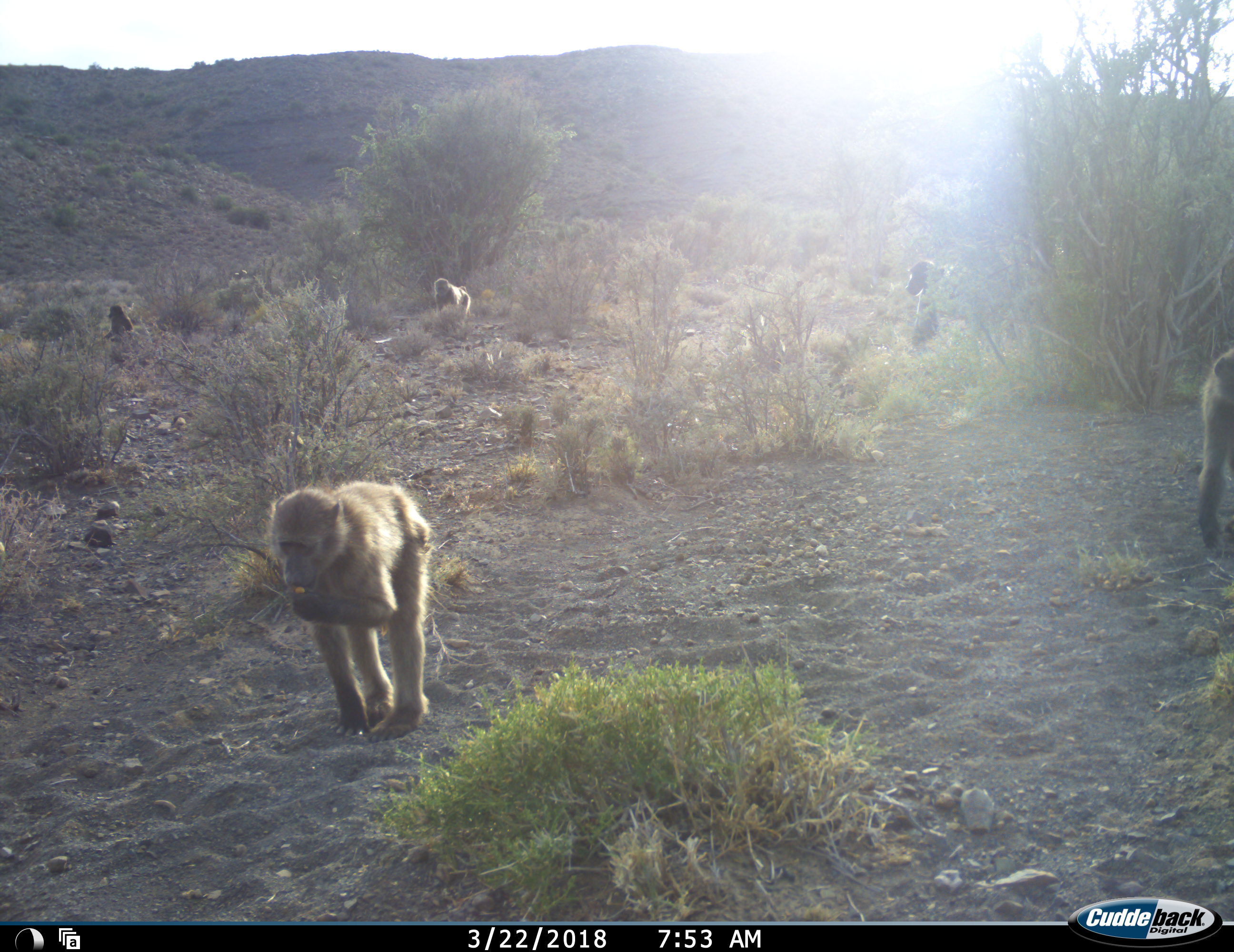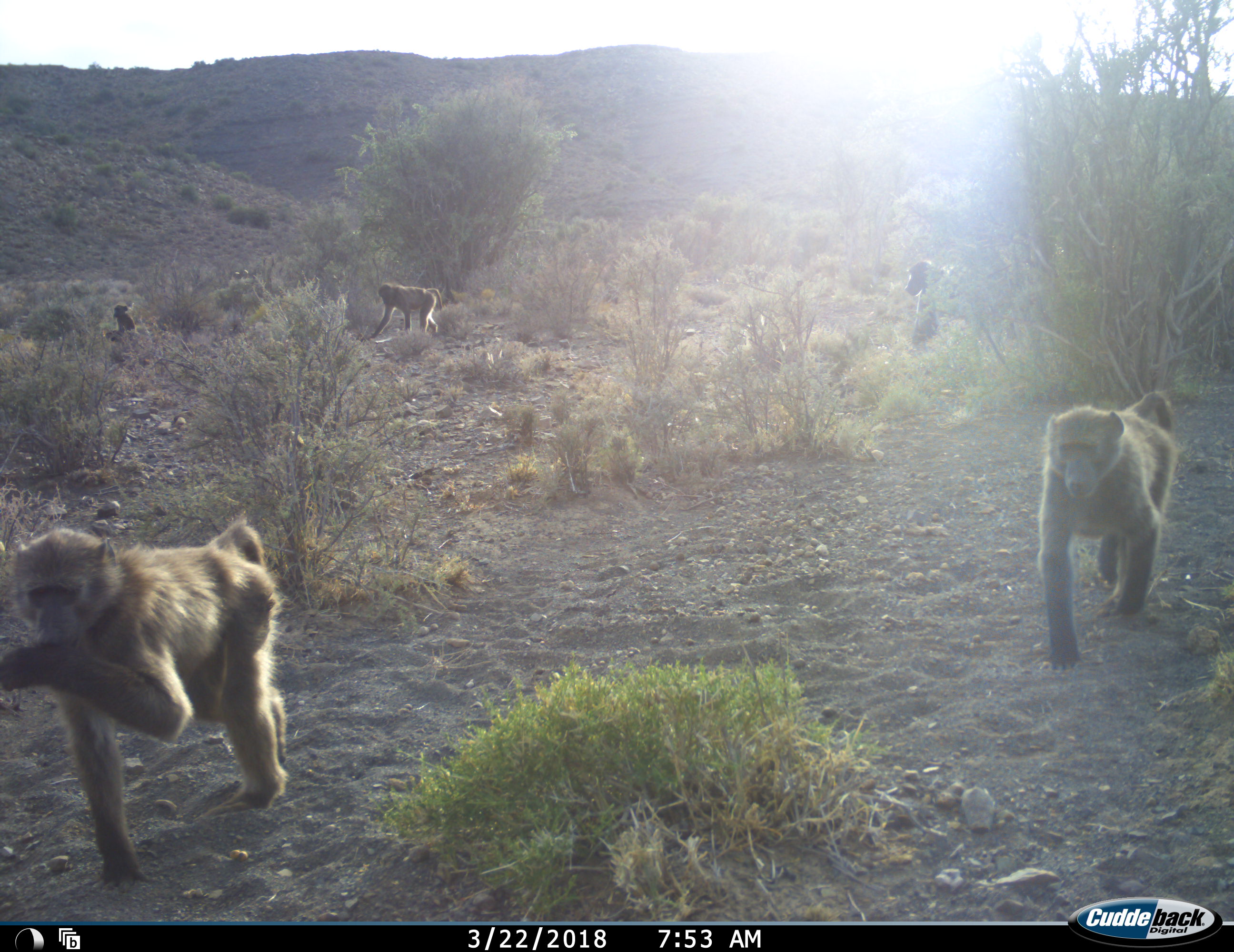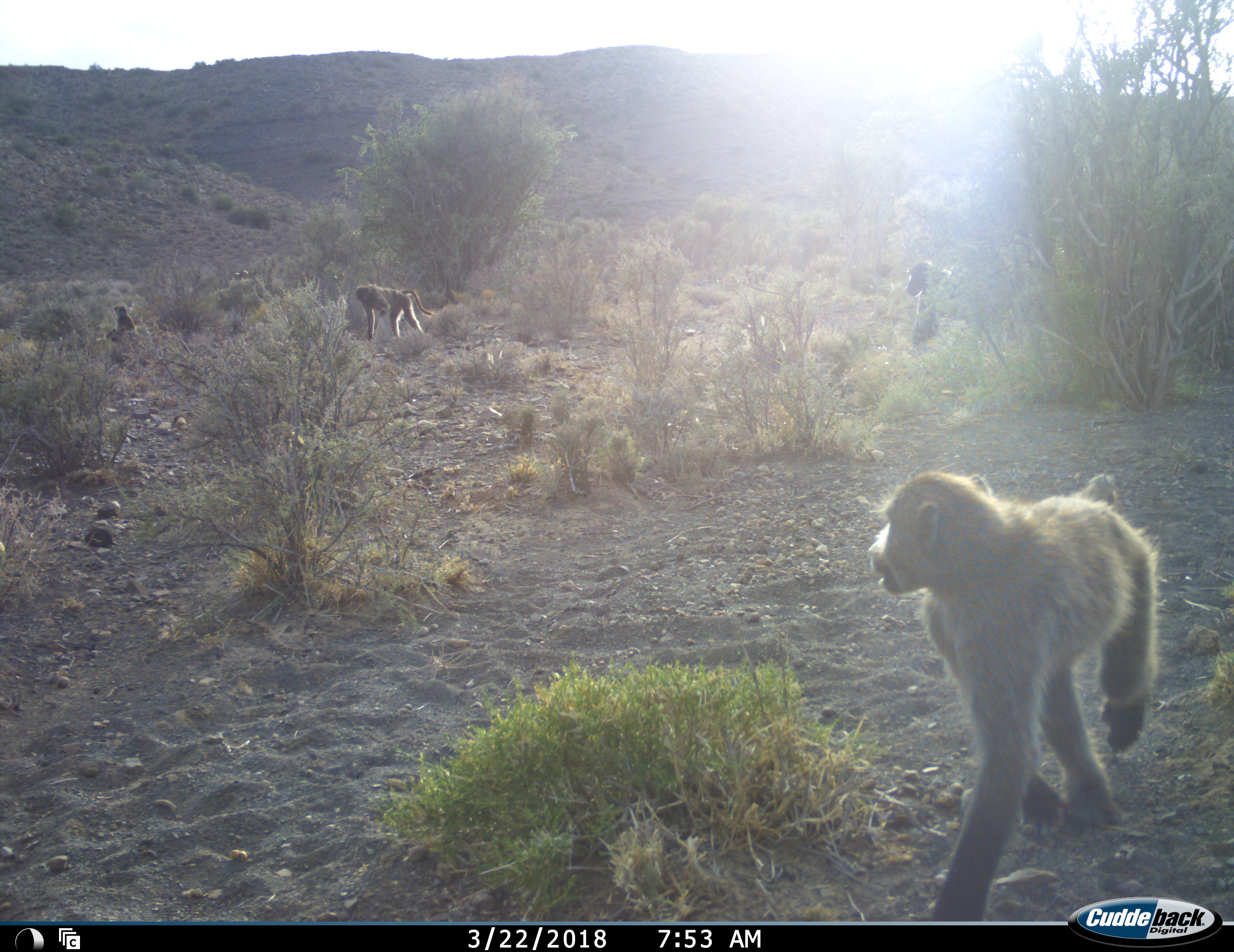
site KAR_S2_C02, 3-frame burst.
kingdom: Animalia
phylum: Chordata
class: Mammalia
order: Primates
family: Cercopithecidae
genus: Papio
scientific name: Papio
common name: baboon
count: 5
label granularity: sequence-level